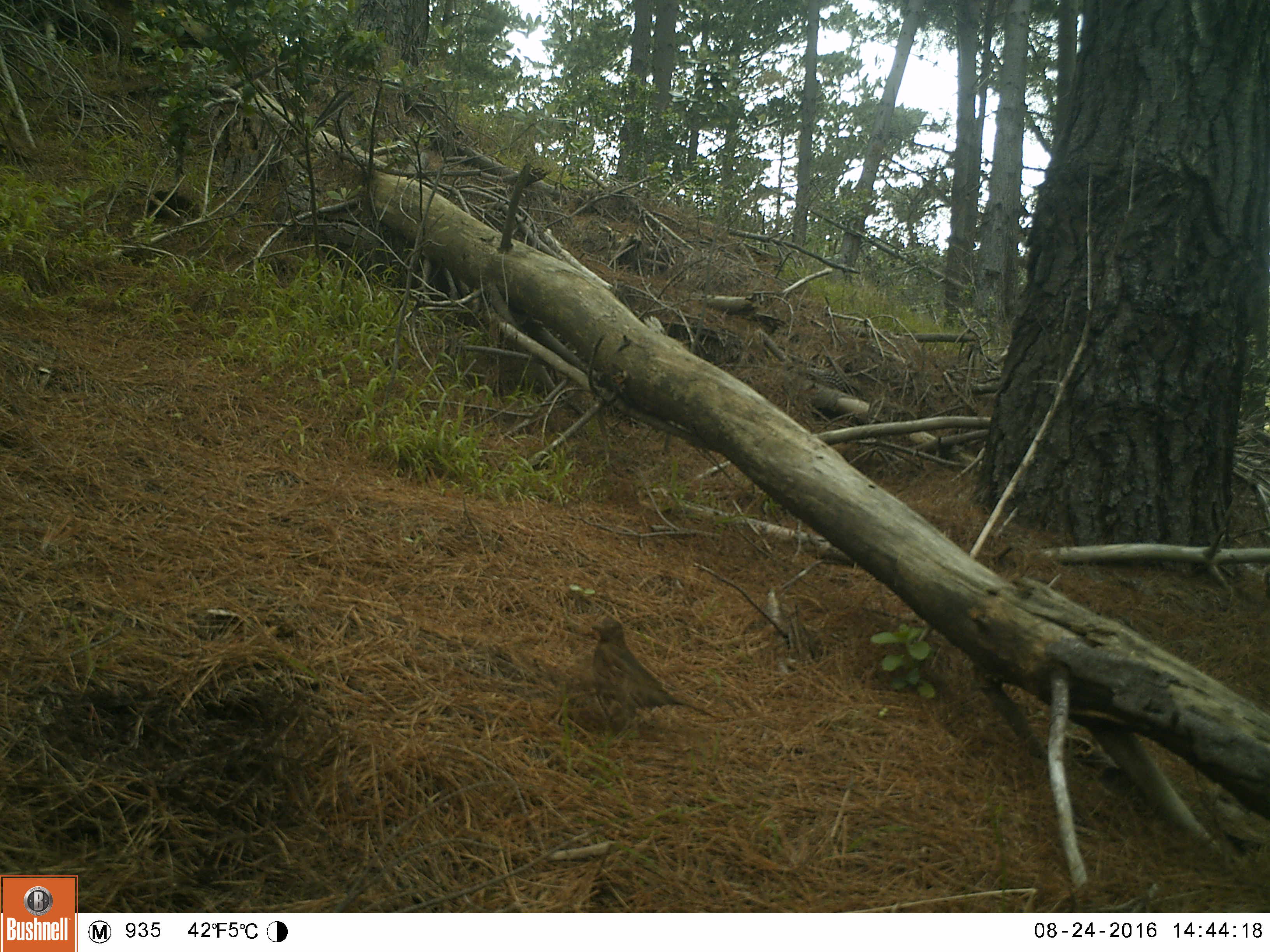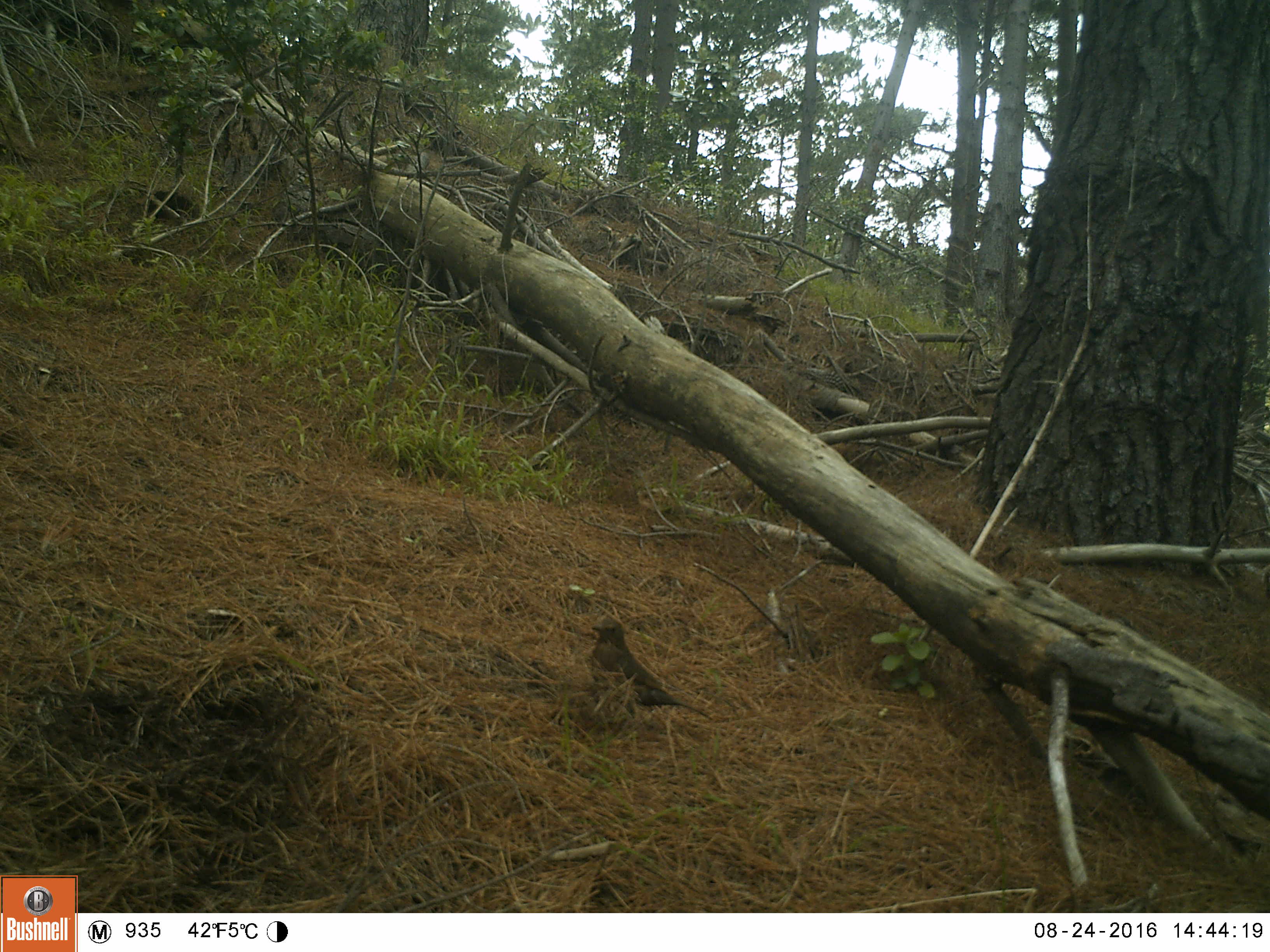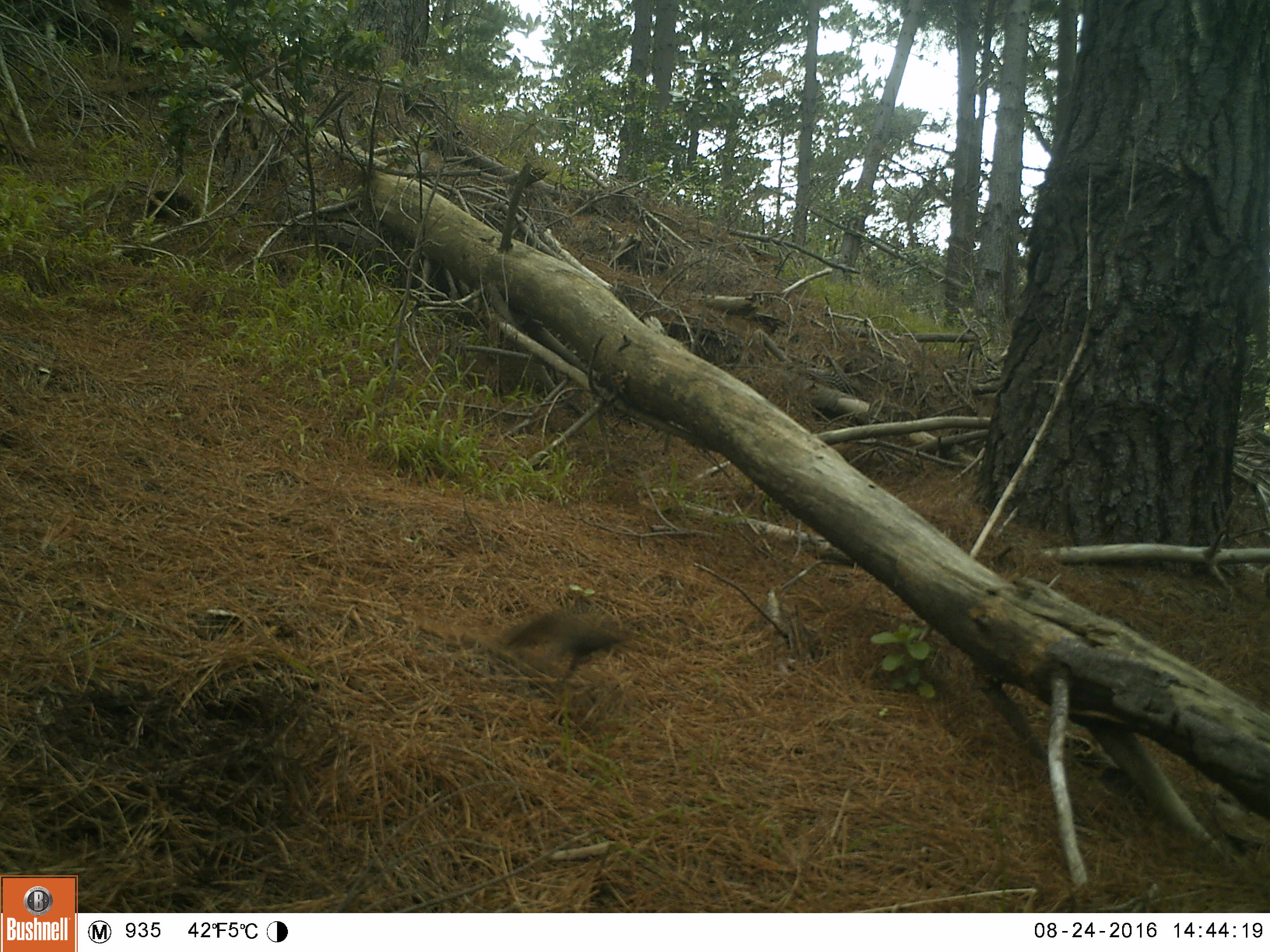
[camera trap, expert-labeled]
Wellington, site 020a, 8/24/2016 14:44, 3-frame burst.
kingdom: Animalia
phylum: Chordata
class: Aves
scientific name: Aves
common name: bird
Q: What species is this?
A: Bird (Aves).